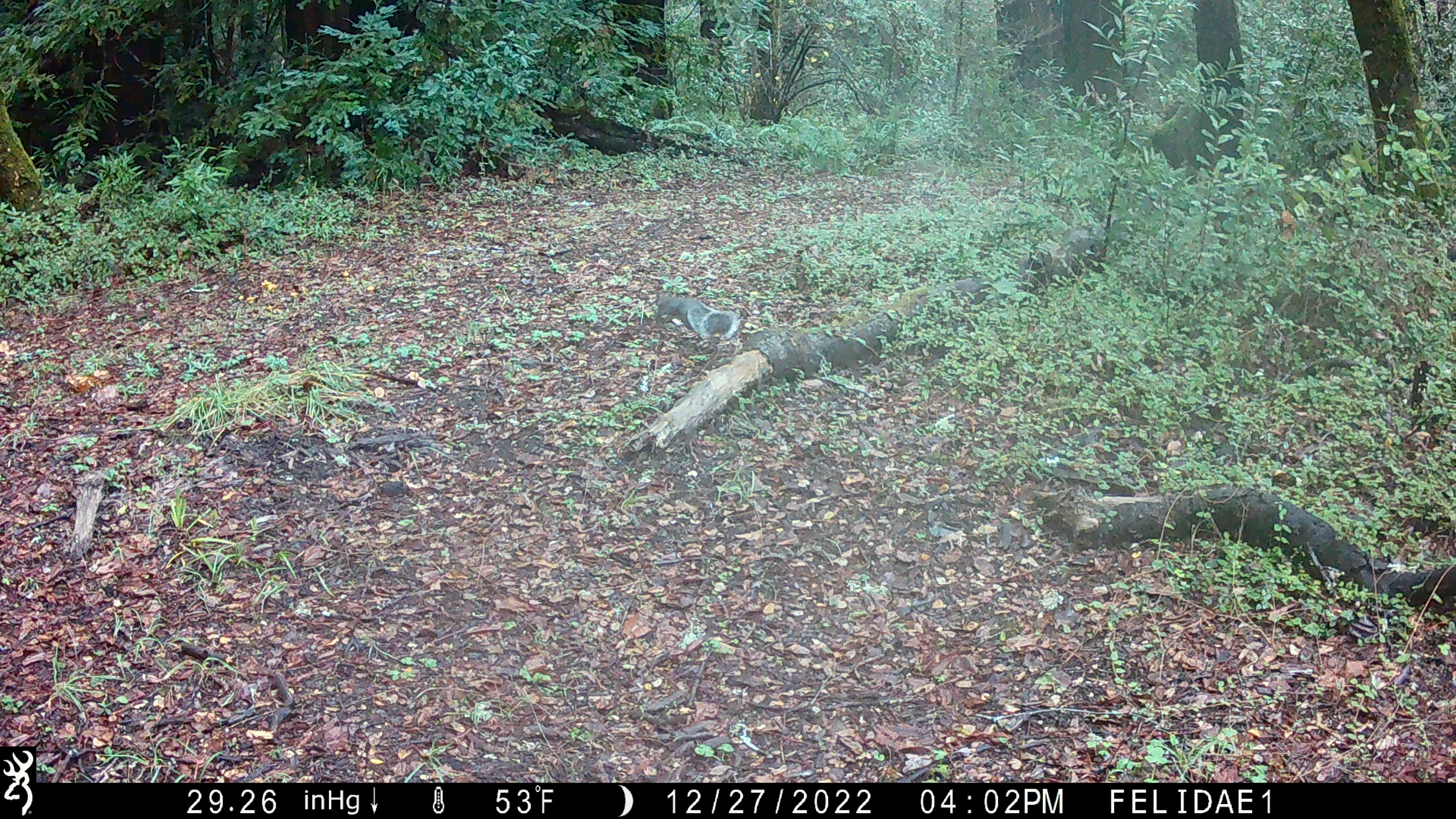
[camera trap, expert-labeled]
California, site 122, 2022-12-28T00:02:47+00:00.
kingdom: Animalia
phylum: Chordata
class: Mammalia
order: Rodentia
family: Sciuridae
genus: Sciurus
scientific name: Sciurus griseus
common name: western gray squirrel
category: western grey squirrel